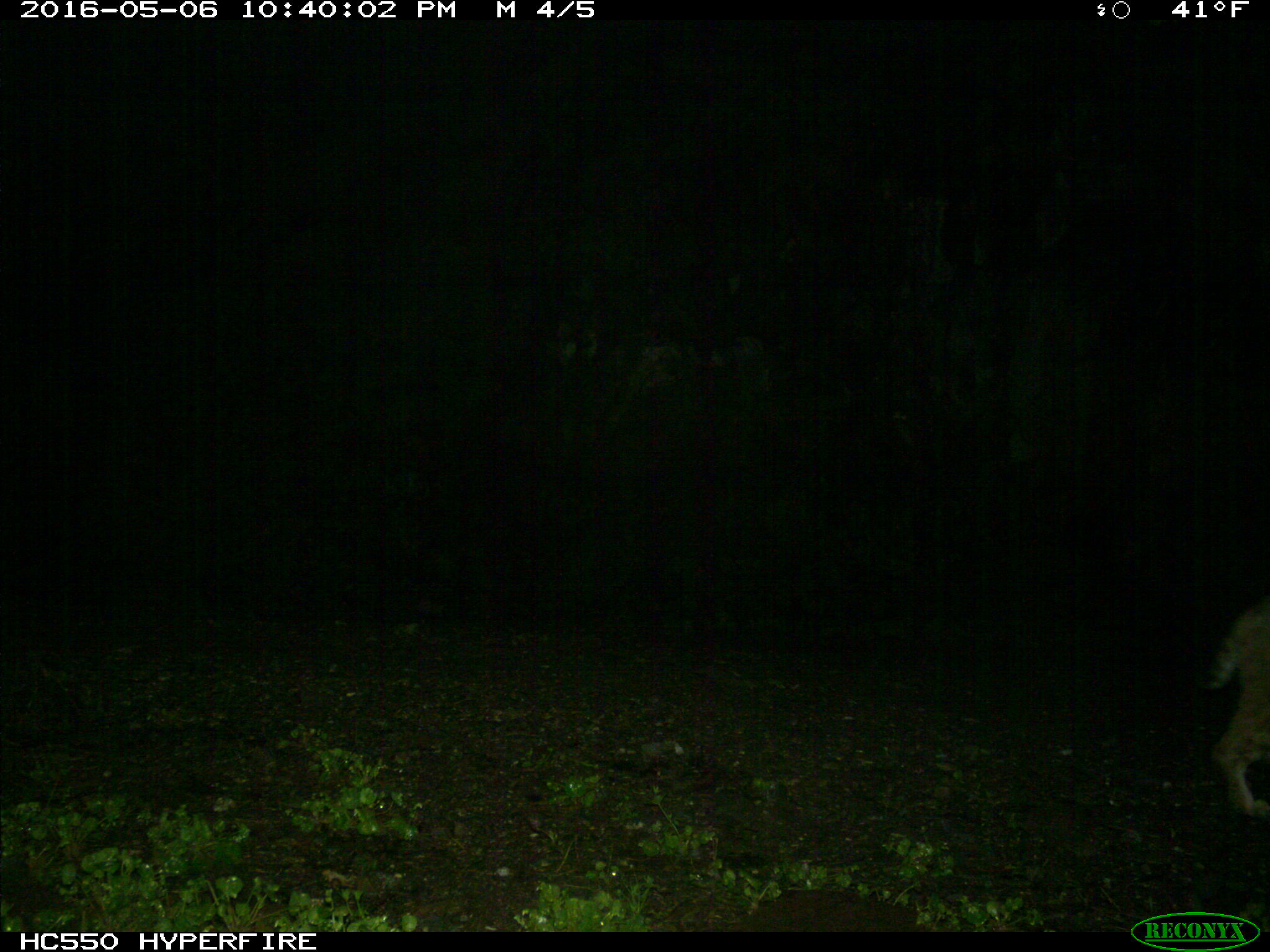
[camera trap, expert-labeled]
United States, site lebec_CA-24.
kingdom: Animalia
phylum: Chordata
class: Mammalia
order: Carnivora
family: Felidae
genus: Lynx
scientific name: Lynx rufus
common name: bobcat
Lynx rufus (bobcat).